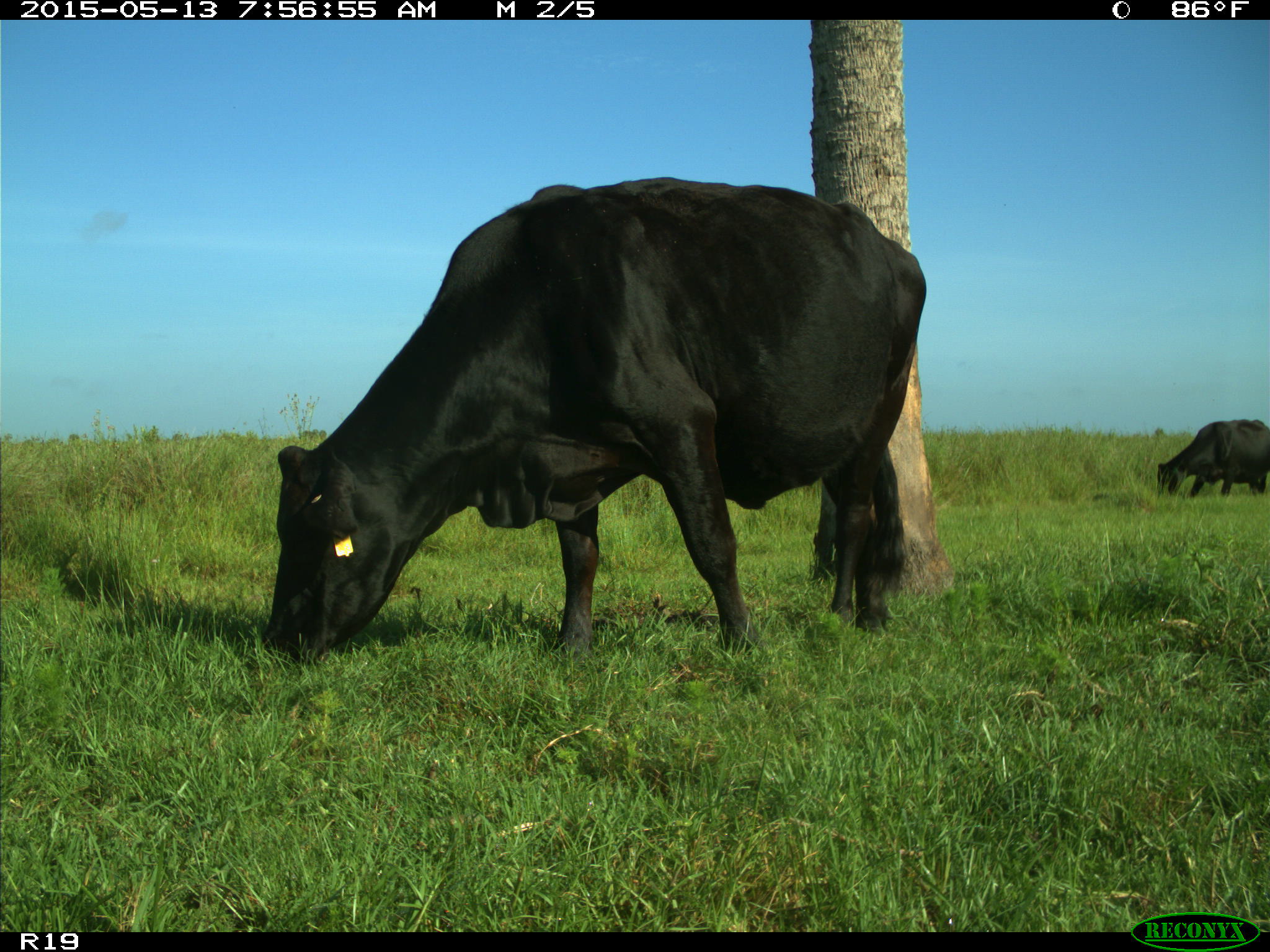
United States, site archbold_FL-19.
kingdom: Animalia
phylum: Chordata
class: Mammalia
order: Artiodactyla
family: Bovidae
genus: Bos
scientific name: Bos taurus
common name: domestic cow